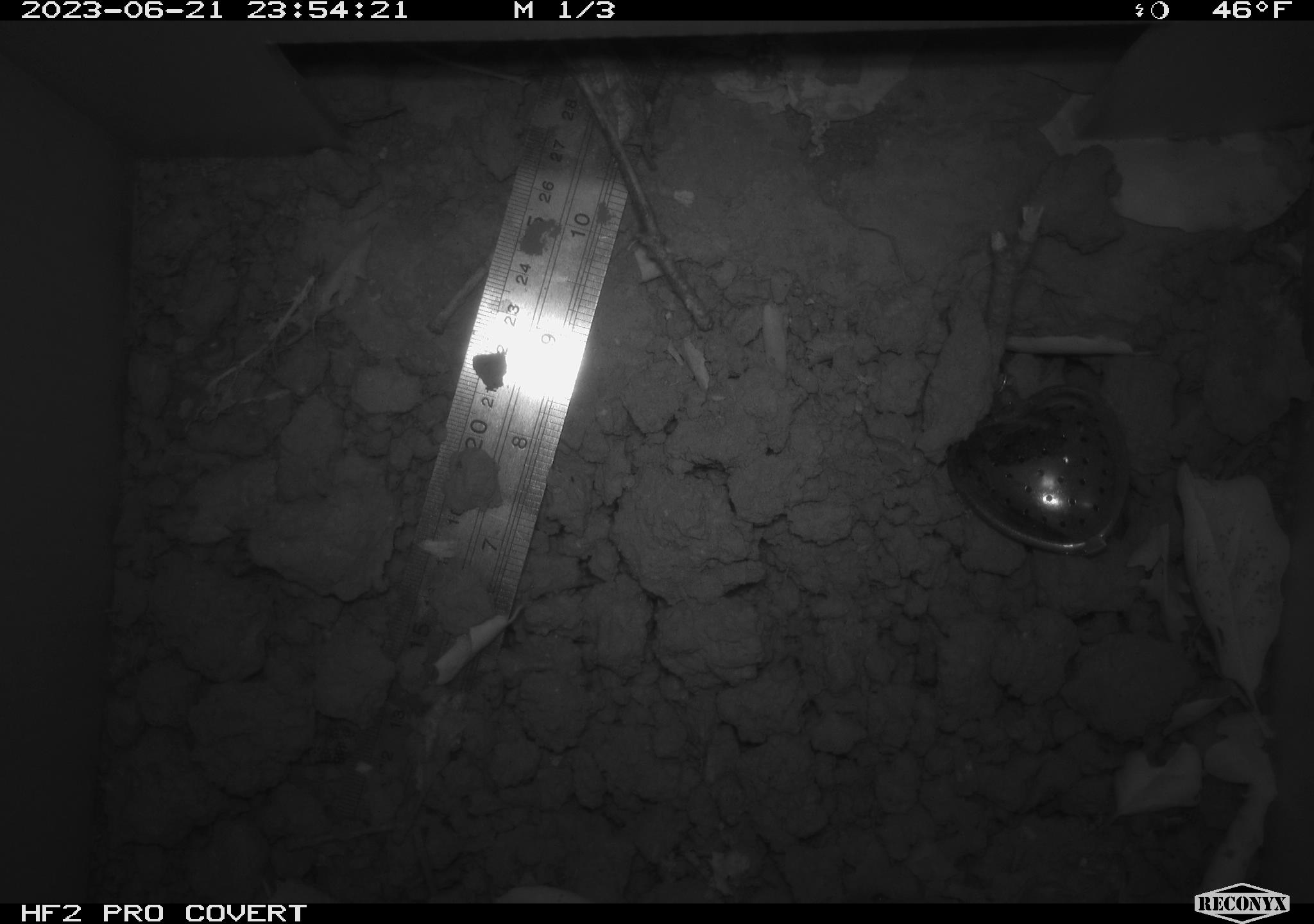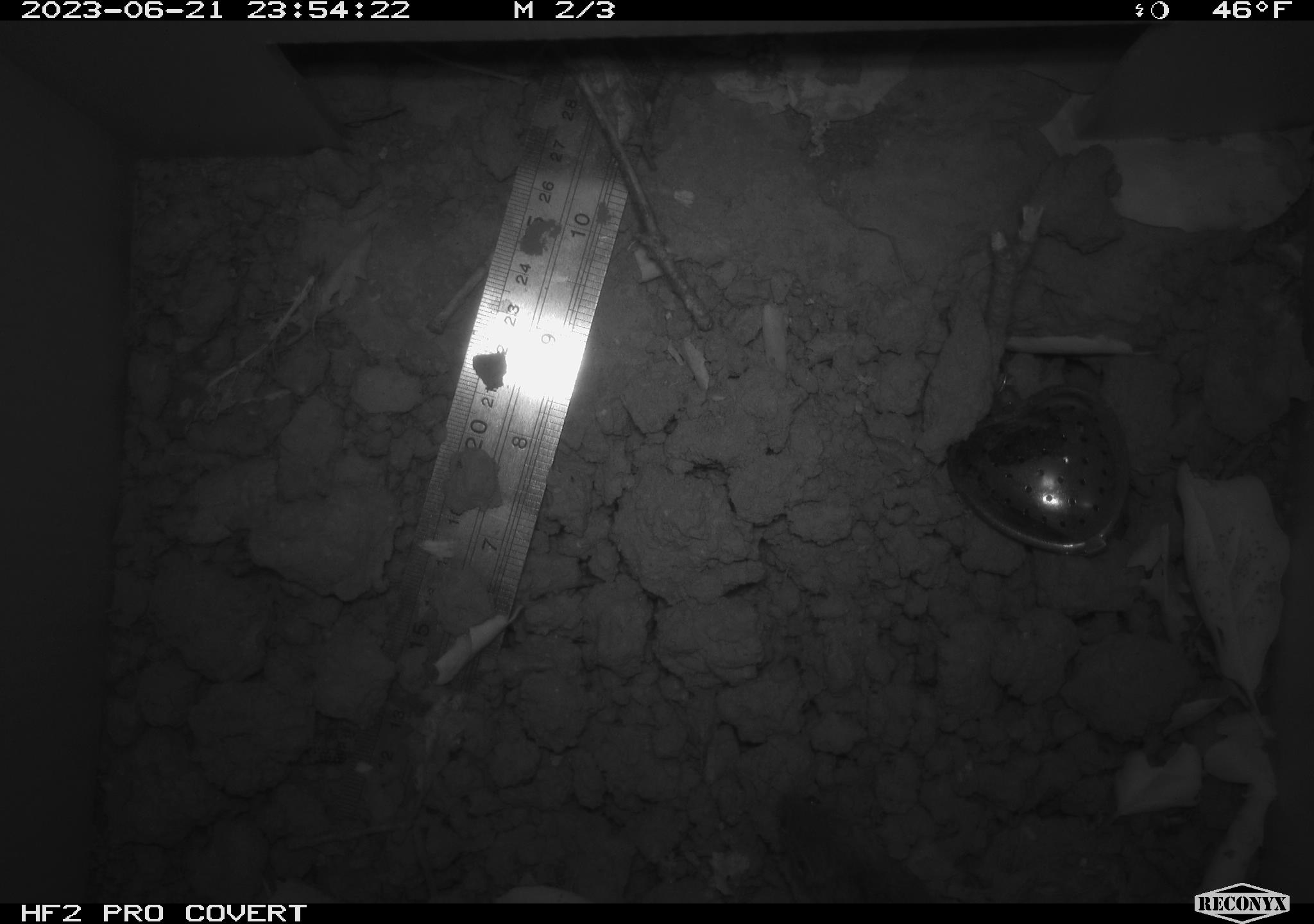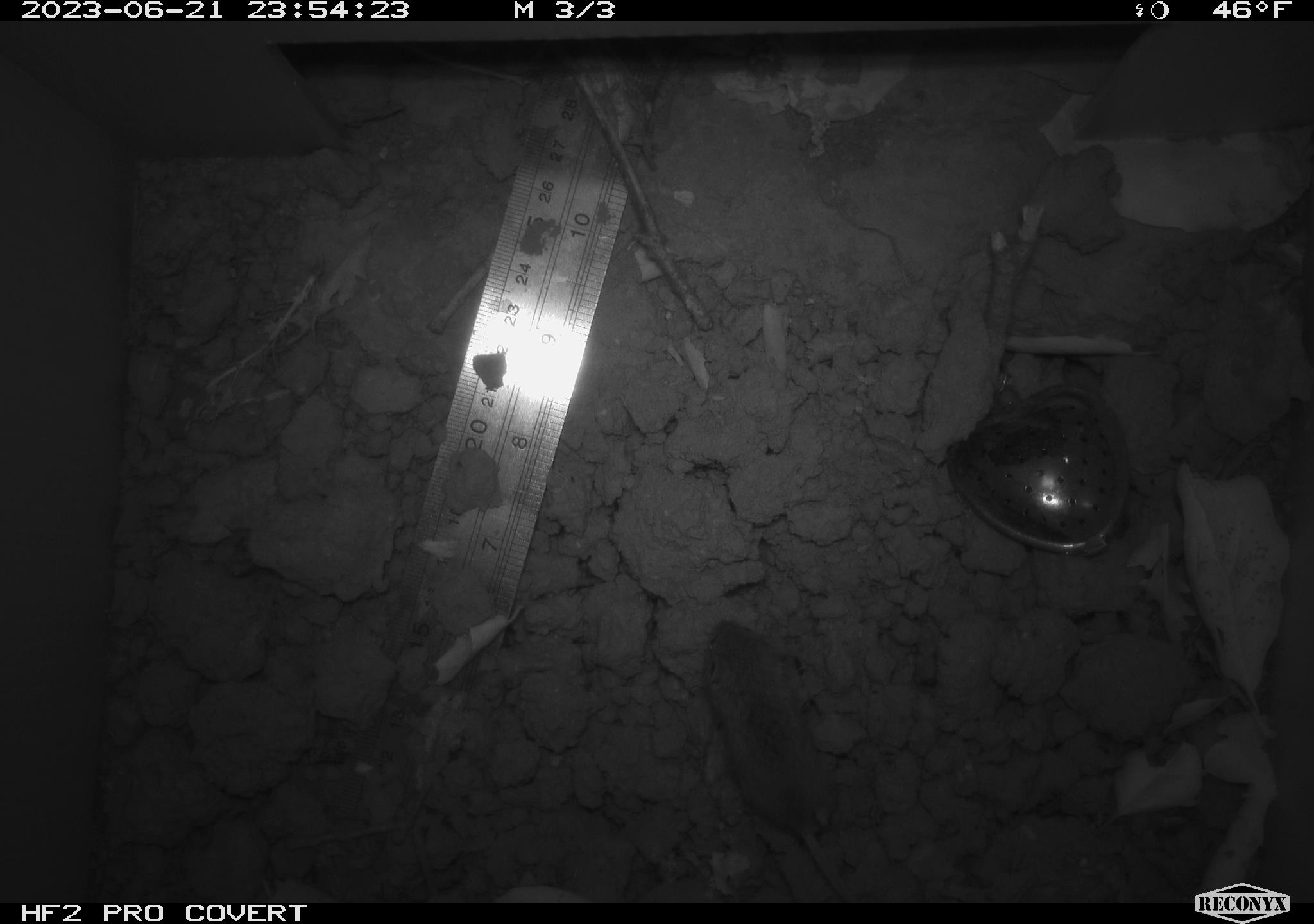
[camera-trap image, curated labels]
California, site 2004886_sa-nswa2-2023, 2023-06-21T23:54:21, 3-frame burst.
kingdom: Animalia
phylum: Chordata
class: Mammalia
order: Rodentia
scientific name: Rodentia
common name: mouse species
Mouse species (Rodentia).